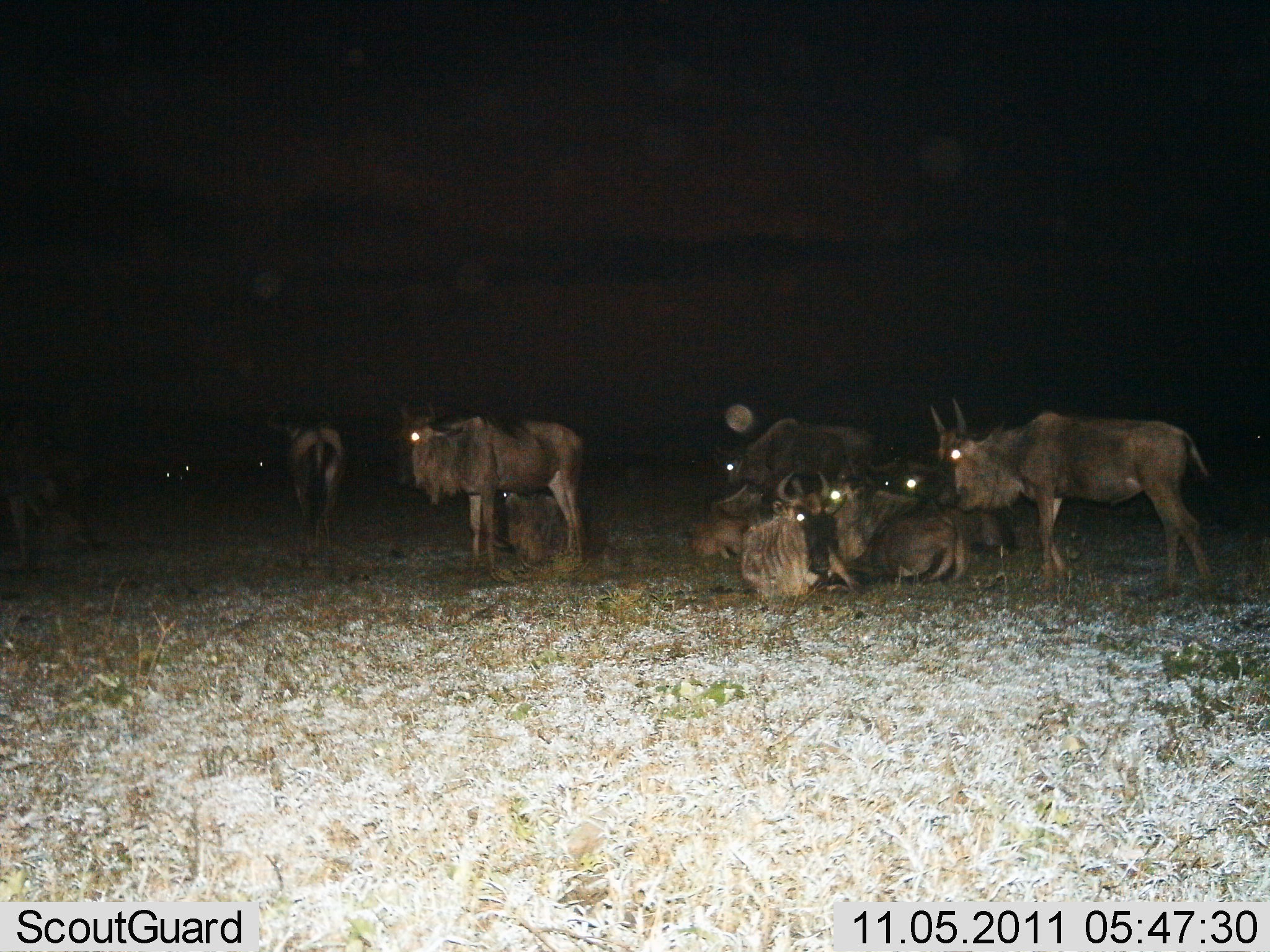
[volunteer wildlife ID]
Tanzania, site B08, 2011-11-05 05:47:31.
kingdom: Animalia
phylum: Chordata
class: Mammalia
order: Artiodactyla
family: Bovidae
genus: Connochaetes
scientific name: Connochaetes taurinus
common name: blue wildebeest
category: wildebeest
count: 11-50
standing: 77%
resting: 100%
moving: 15%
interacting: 15%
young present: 8%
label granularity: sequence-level